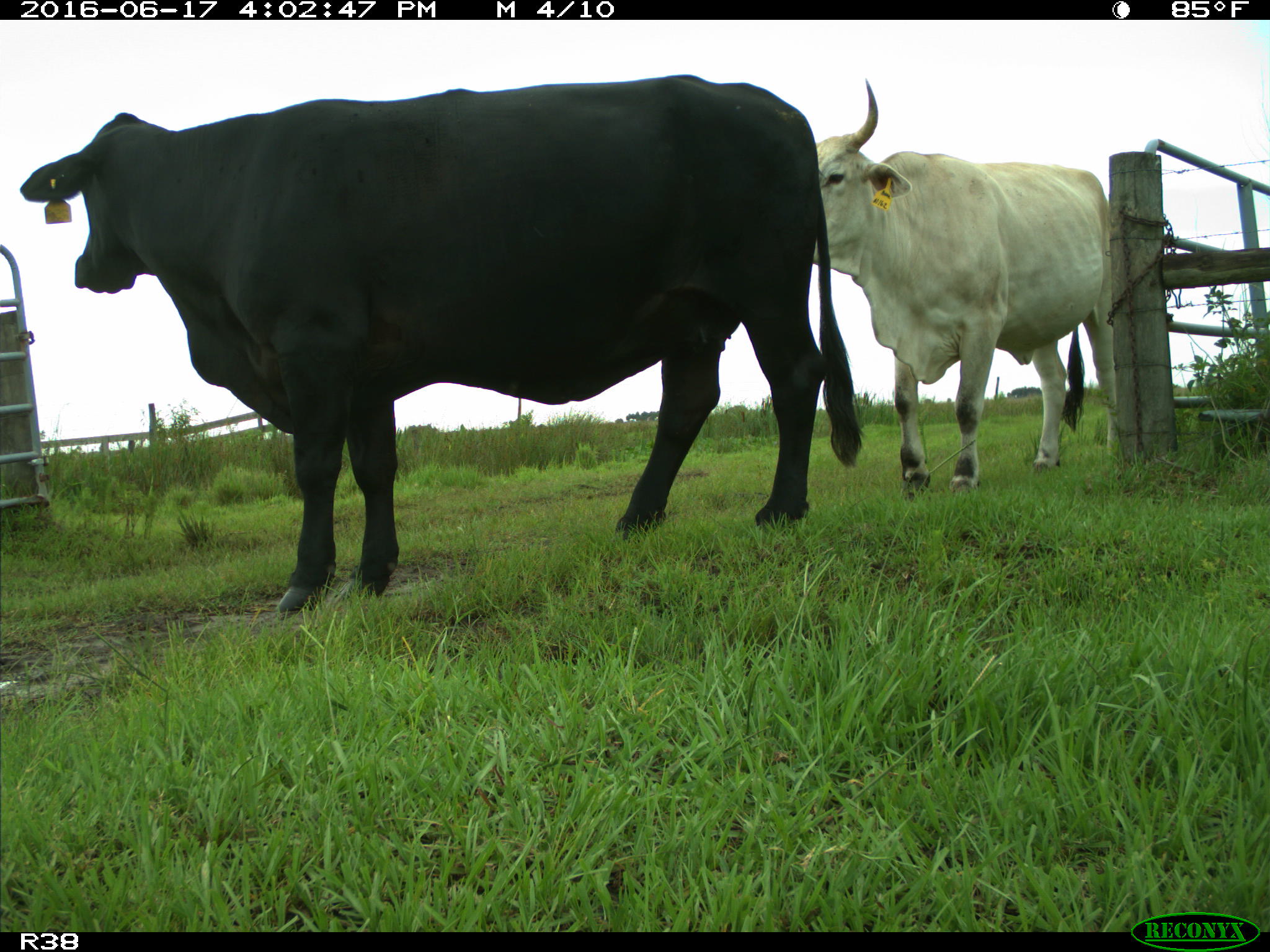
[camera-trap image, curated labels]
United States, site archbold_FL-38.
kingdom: Animalia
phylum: Chordata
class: Mammalia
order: Artiodactyla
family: Bovidae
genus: Bos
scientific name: Bos taurus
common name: domestic cow